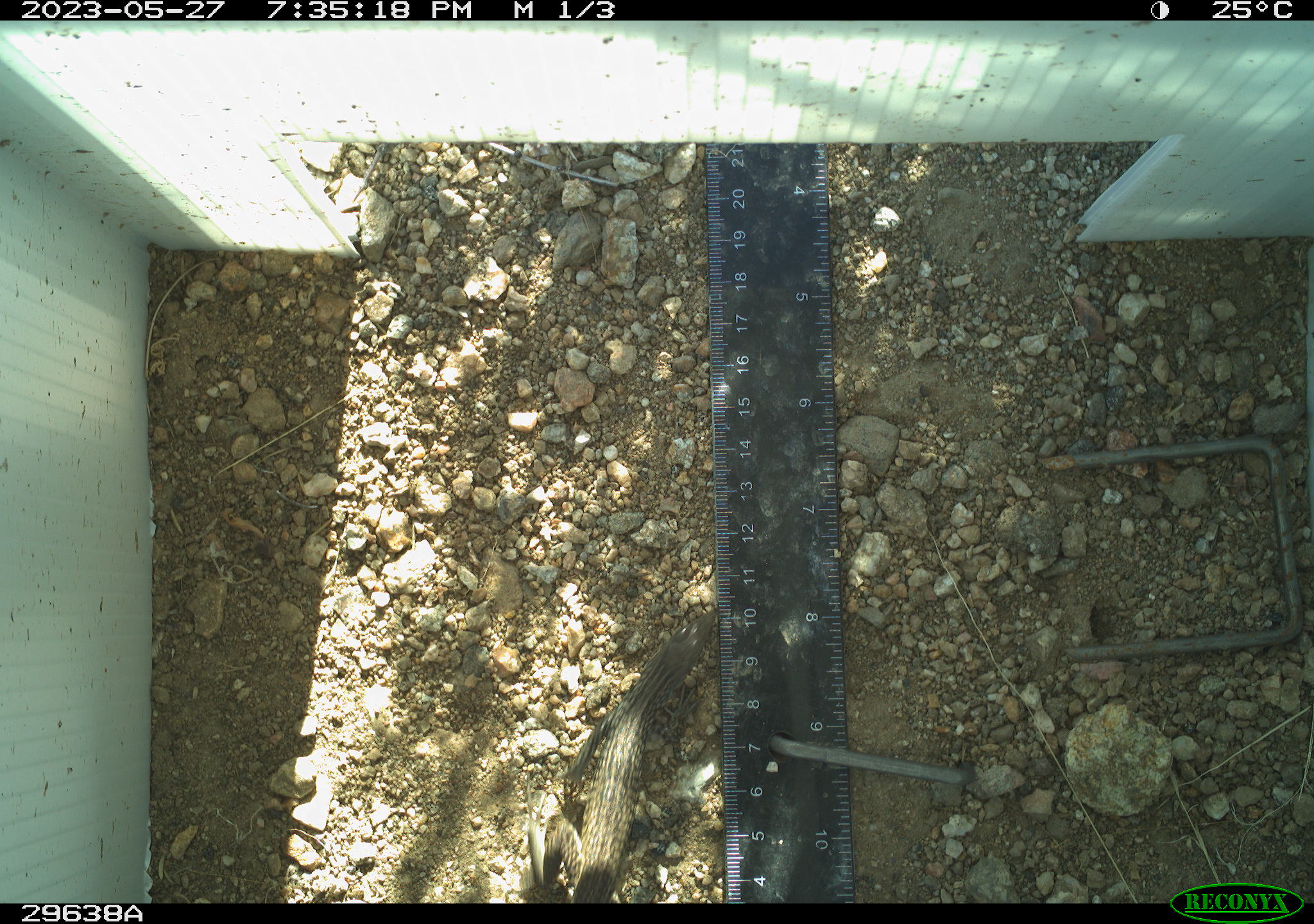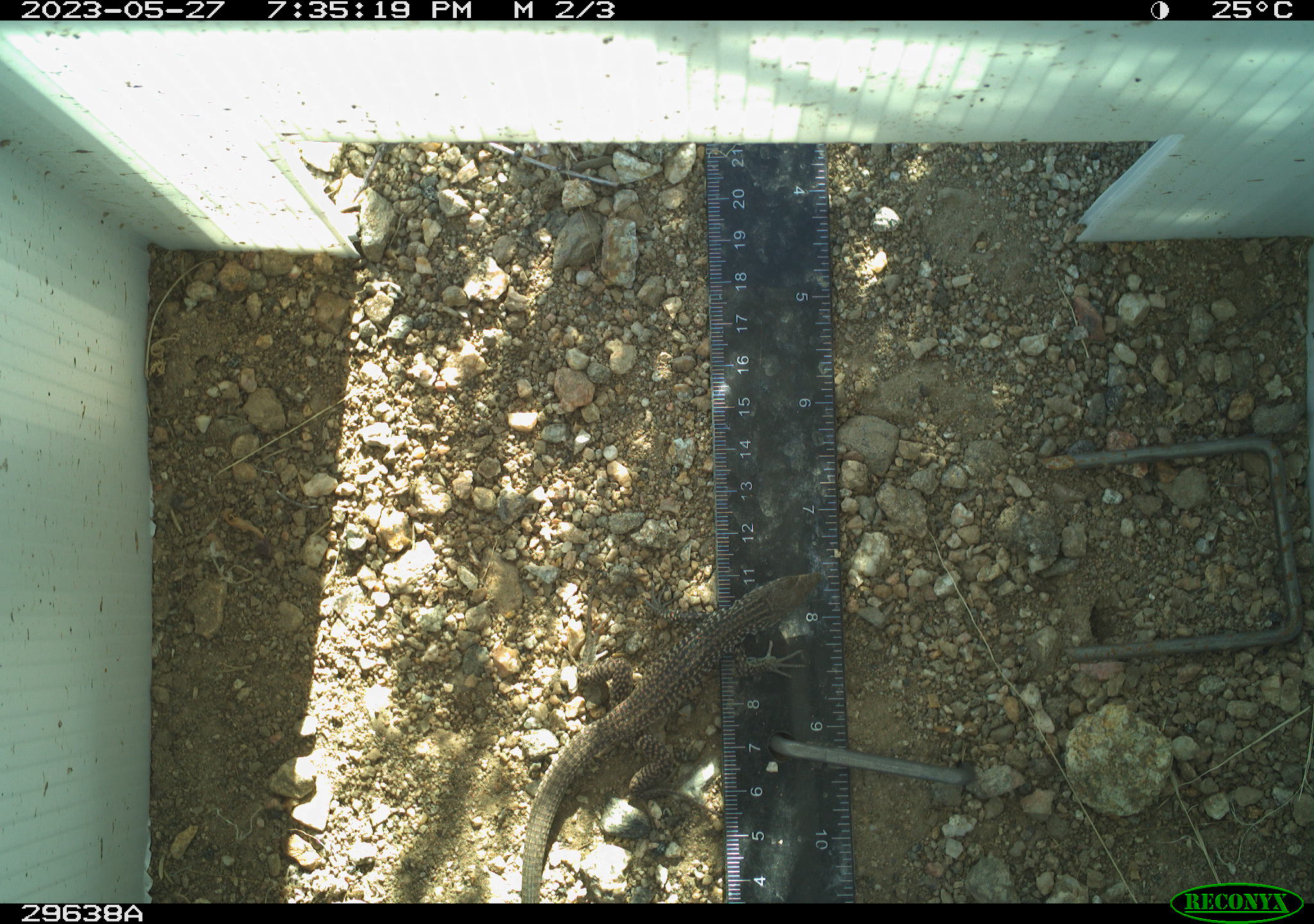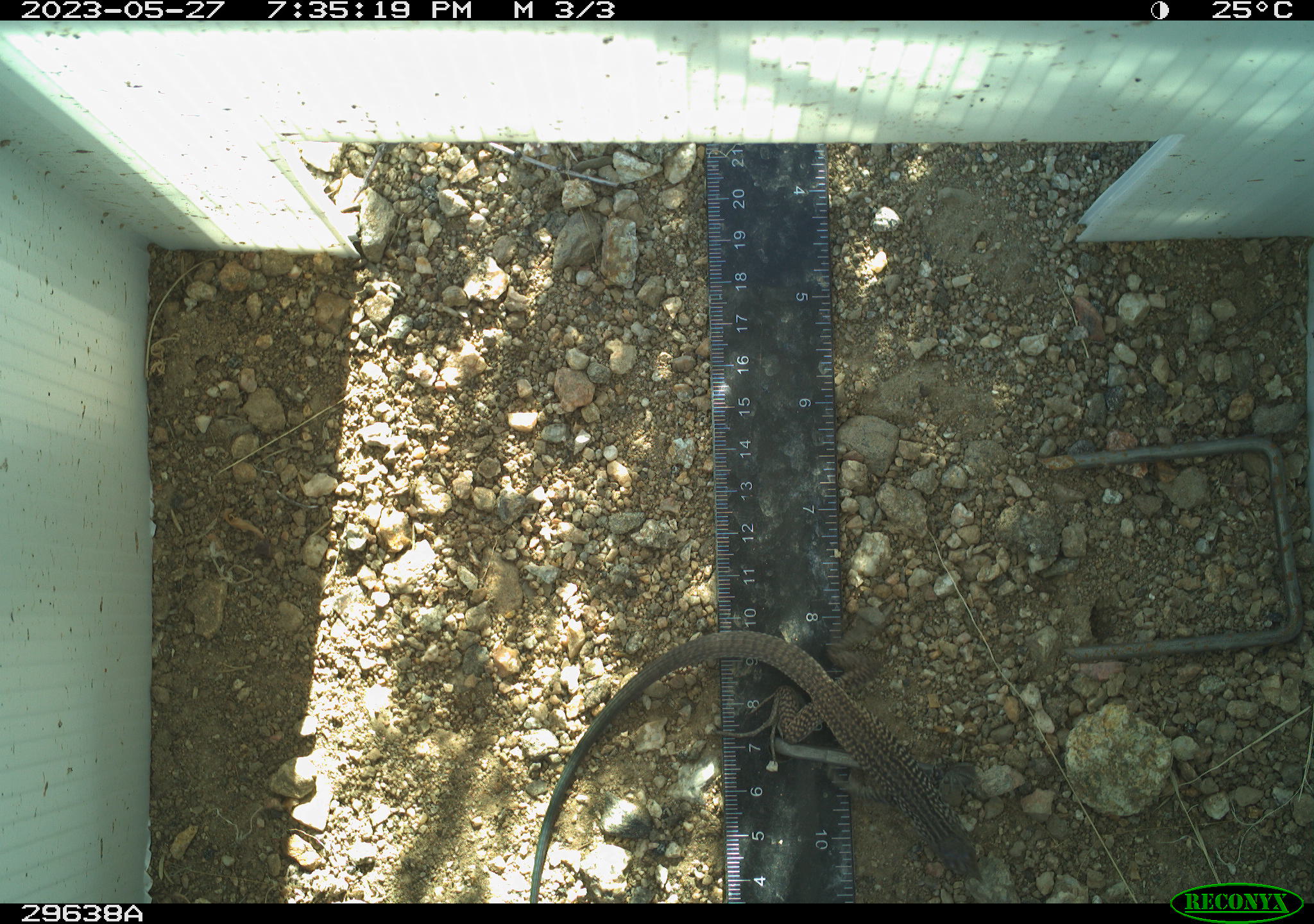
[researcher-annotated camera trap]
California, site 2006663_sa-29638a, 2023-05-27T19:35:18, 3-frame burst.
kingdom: Animalia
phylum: Chordata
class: Reptilia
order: Squamata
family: Teiidae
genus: Aspidoscelis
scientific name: Aspidoscelis tigris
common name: western whiptail